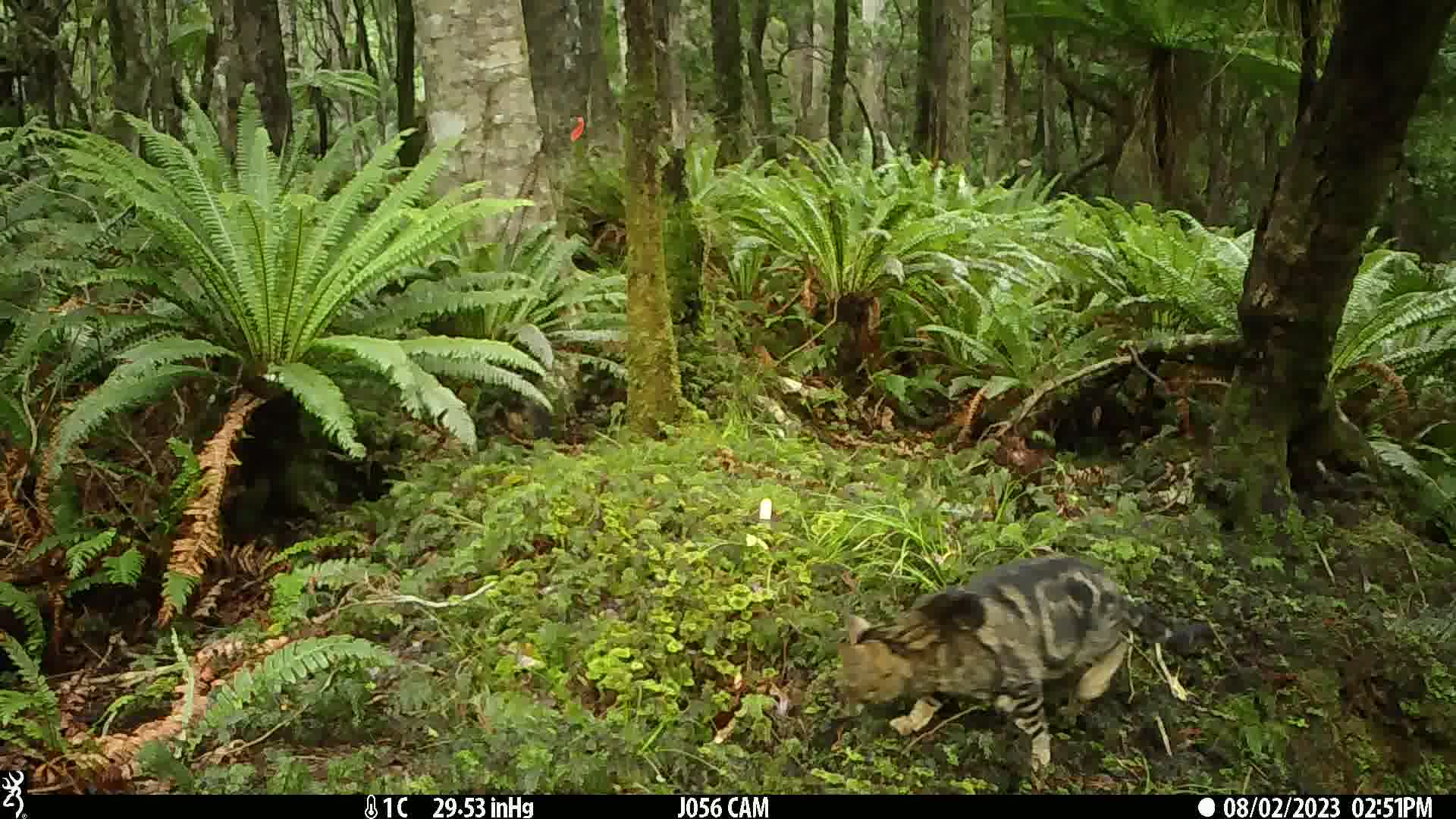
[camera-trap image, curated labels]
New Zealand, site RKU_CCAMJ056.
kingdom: Animalia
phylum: Chordata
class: Mammalia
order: Carnivora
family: Felidae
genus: Felis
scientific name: Felis catus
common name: domestic cat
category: cat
Cat (domestic cat) (Felis catus).